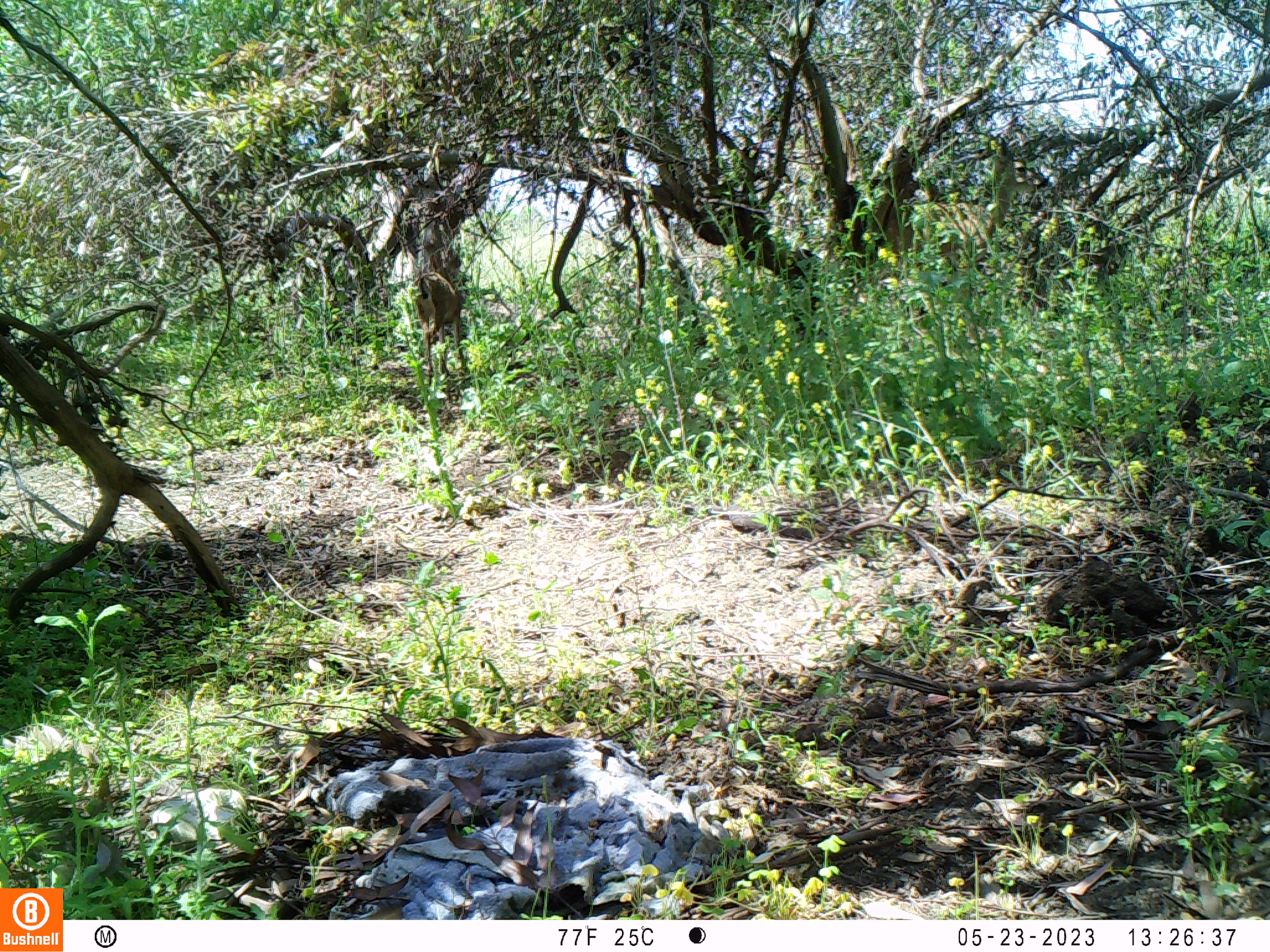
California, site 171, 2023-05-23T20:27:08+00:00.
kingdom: Animalia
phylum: Chordata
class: Mammalia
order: Artiodactyla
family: Cervidae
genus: Odocoileus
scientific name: Odocoileus hemionus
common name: mule deer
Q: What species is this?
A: Mule deer (Odocoileus hemionus).